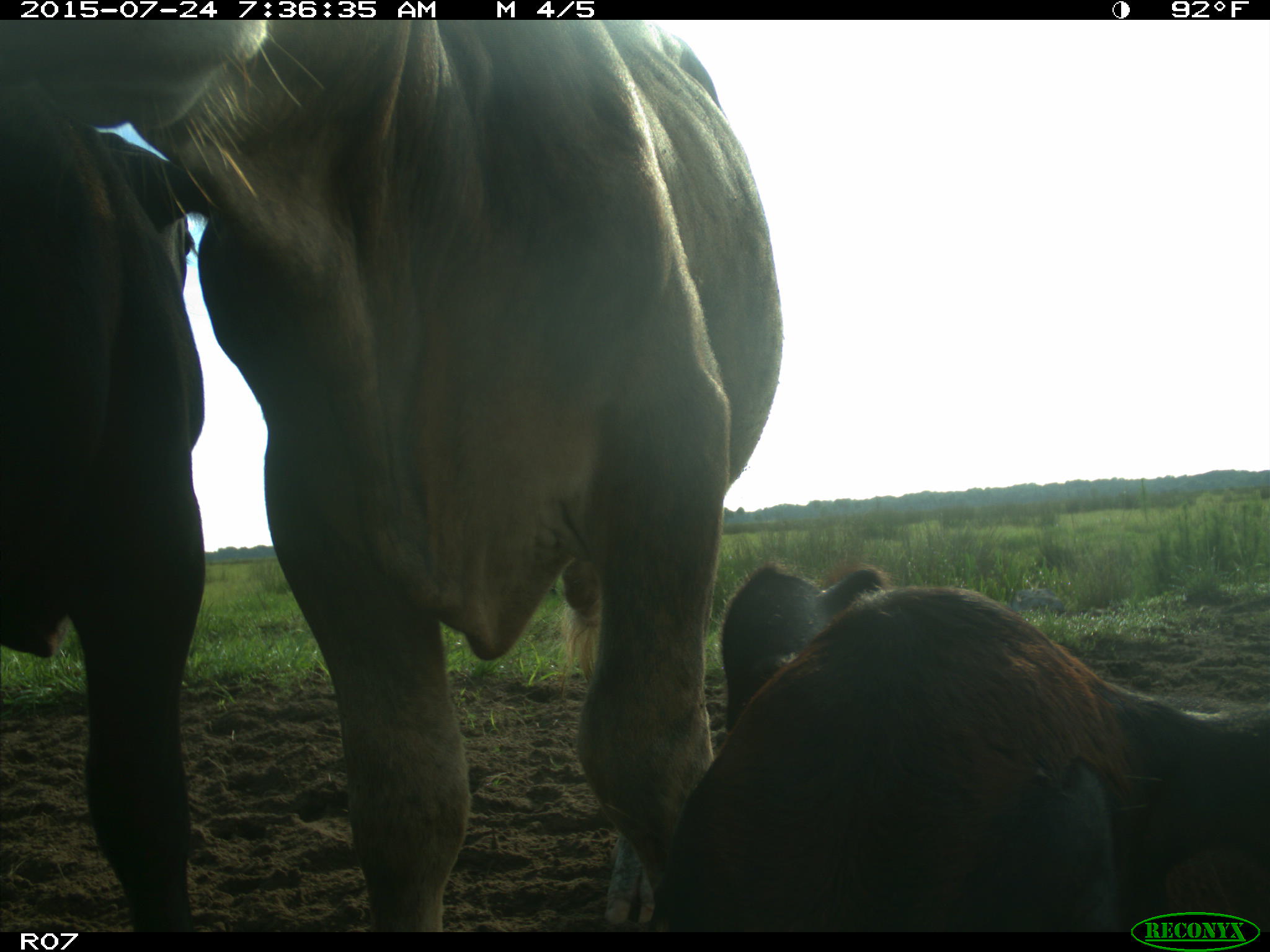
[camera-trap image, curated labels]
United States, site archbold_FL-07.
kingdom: Animalia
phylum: Chordata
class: Mammalia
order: Artiodactyla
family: Bovidae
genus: Bos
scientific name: Bos taurus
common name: domestic cow